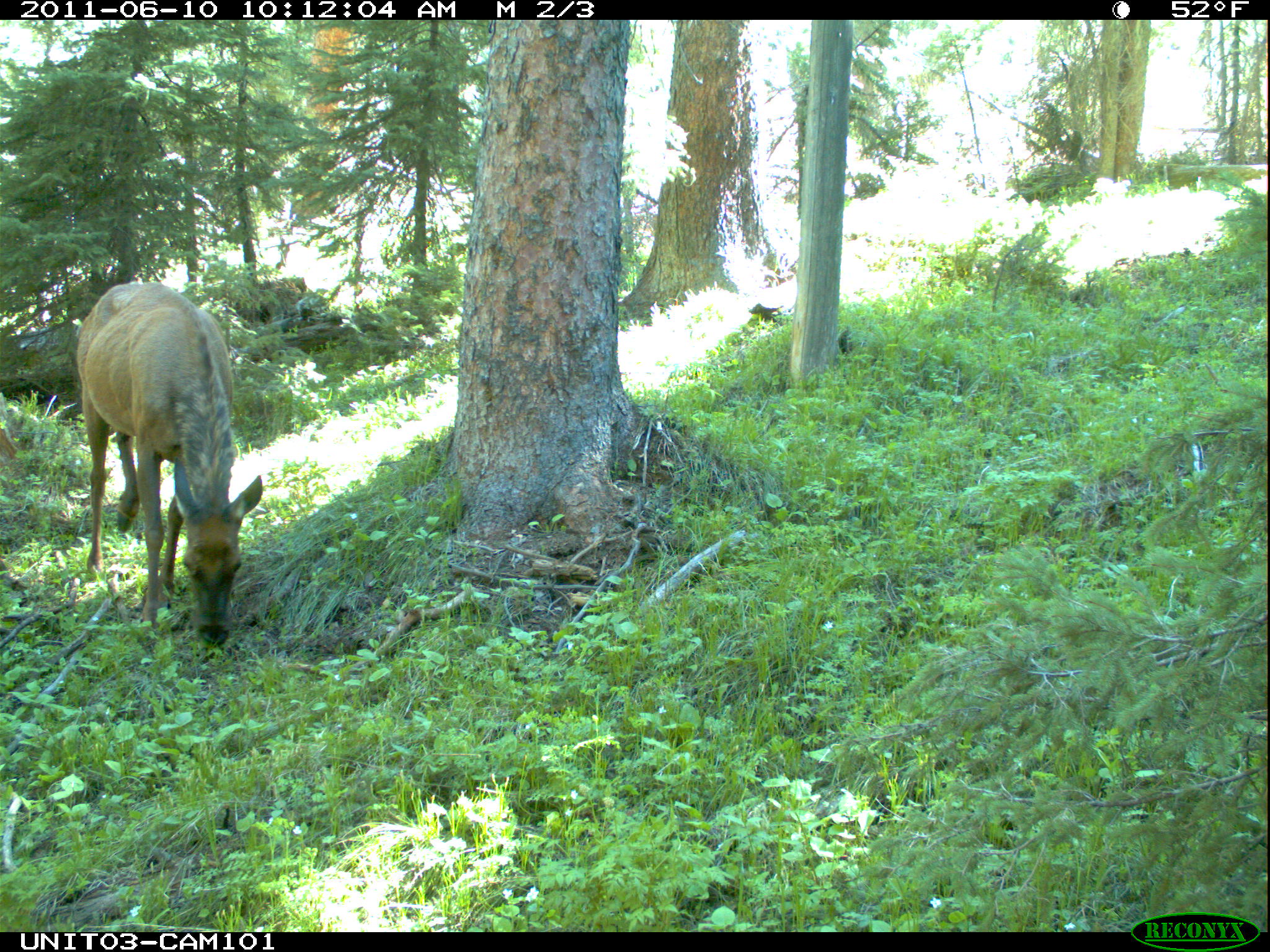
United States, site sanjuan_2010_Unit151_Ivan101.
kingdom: Animalia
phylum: Chordata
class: Mammalia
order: Artiodactyla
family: Cervidae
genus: Cervus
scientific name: Cervus elaphus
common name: red deer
Cervus elaphus (red deer).